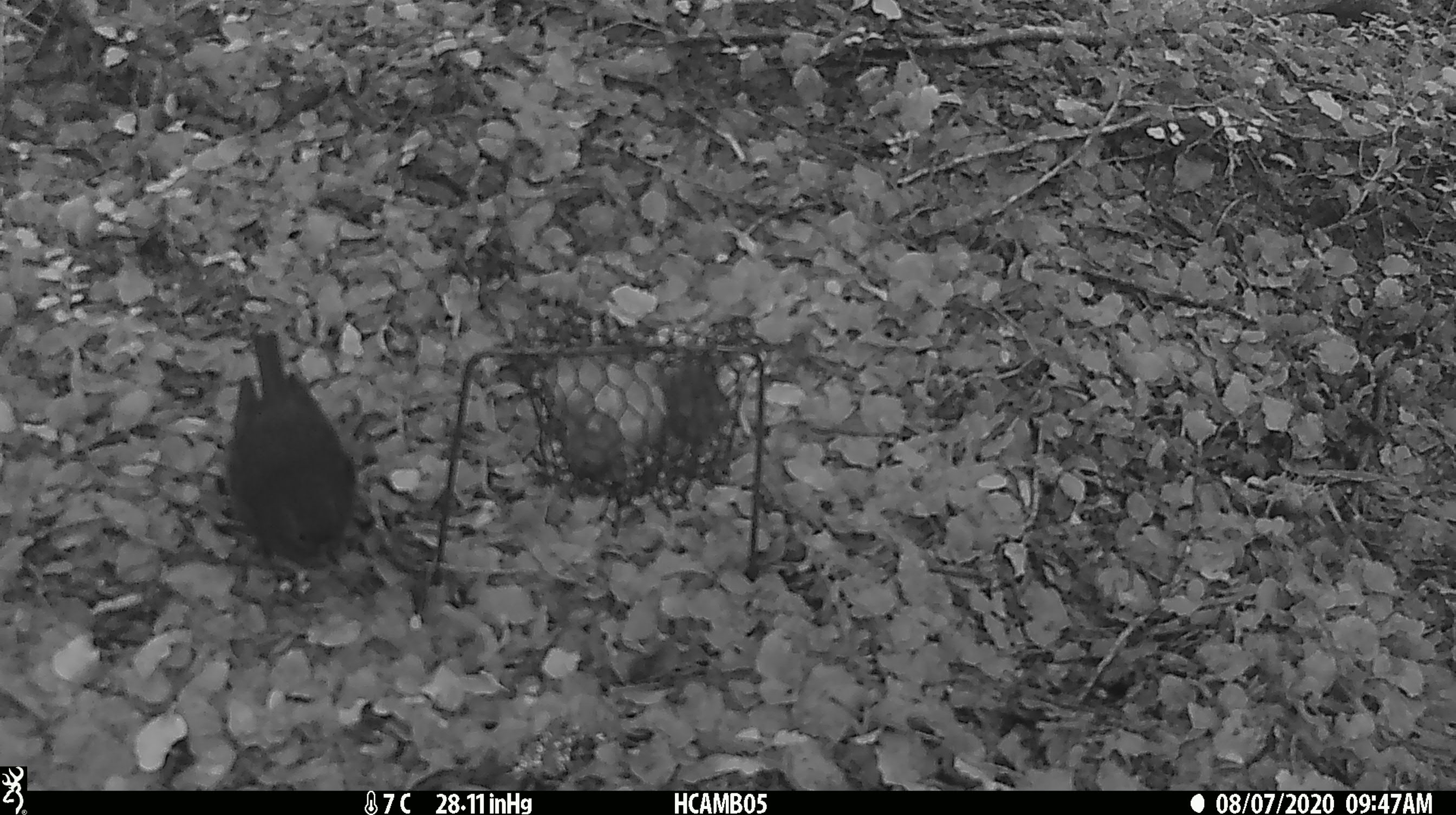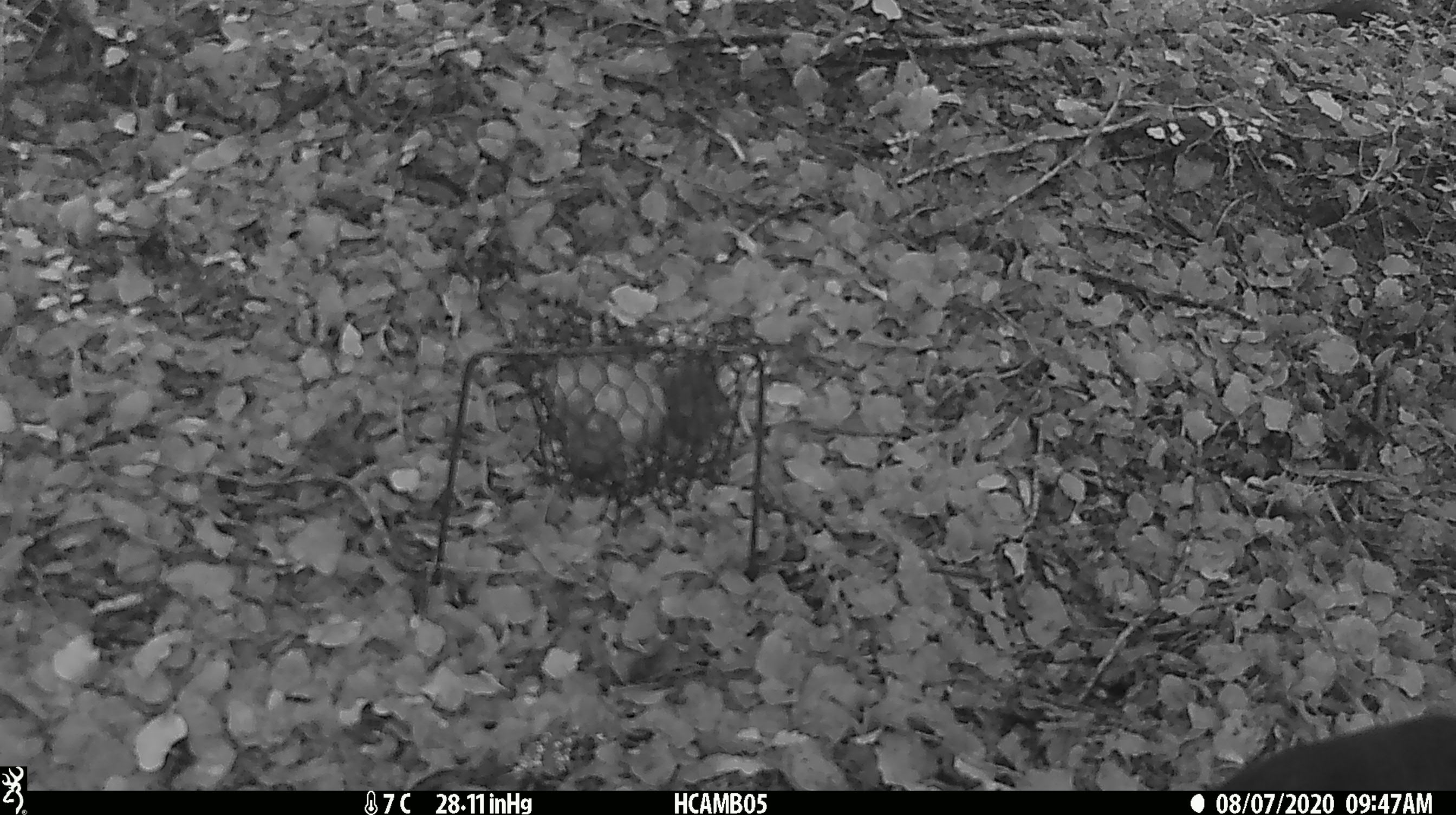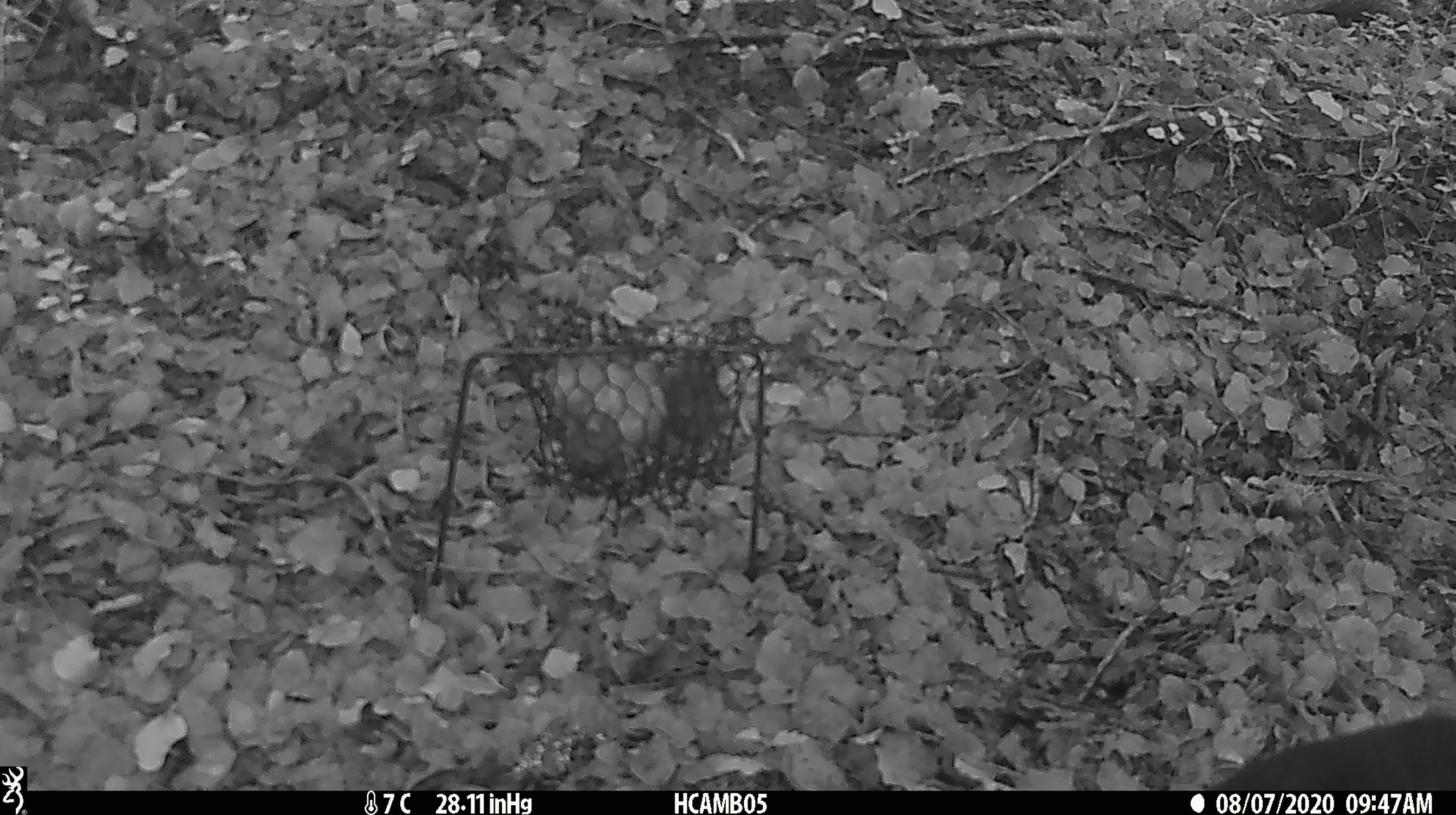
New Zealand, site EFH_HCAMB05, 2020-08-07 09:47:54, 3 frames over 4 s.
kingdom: Animalia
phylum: Chordata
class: Aves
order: Passeriformes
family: Petroicidae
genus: Petroica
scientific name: Petroica australis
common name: new zealand robin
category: robin